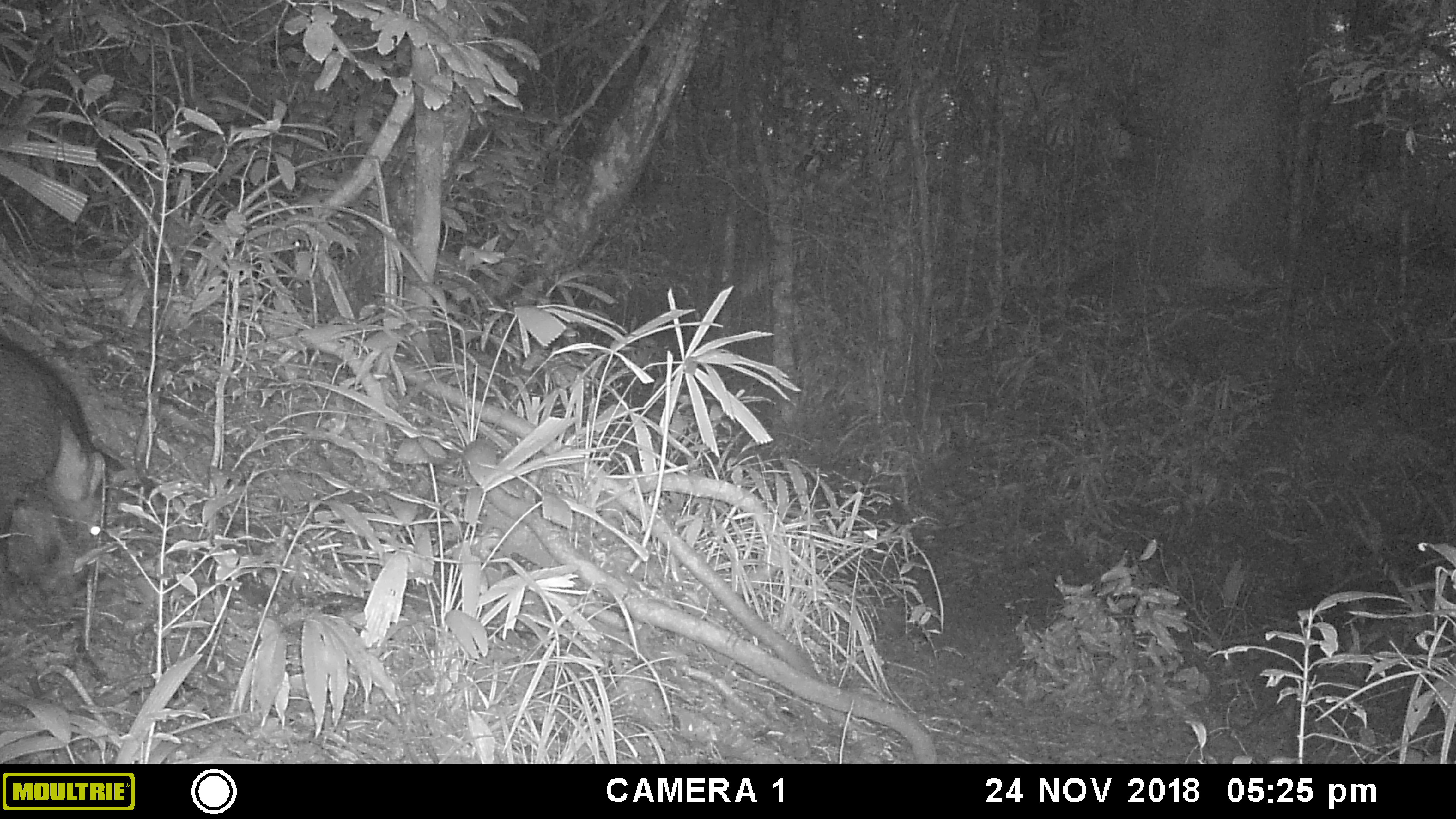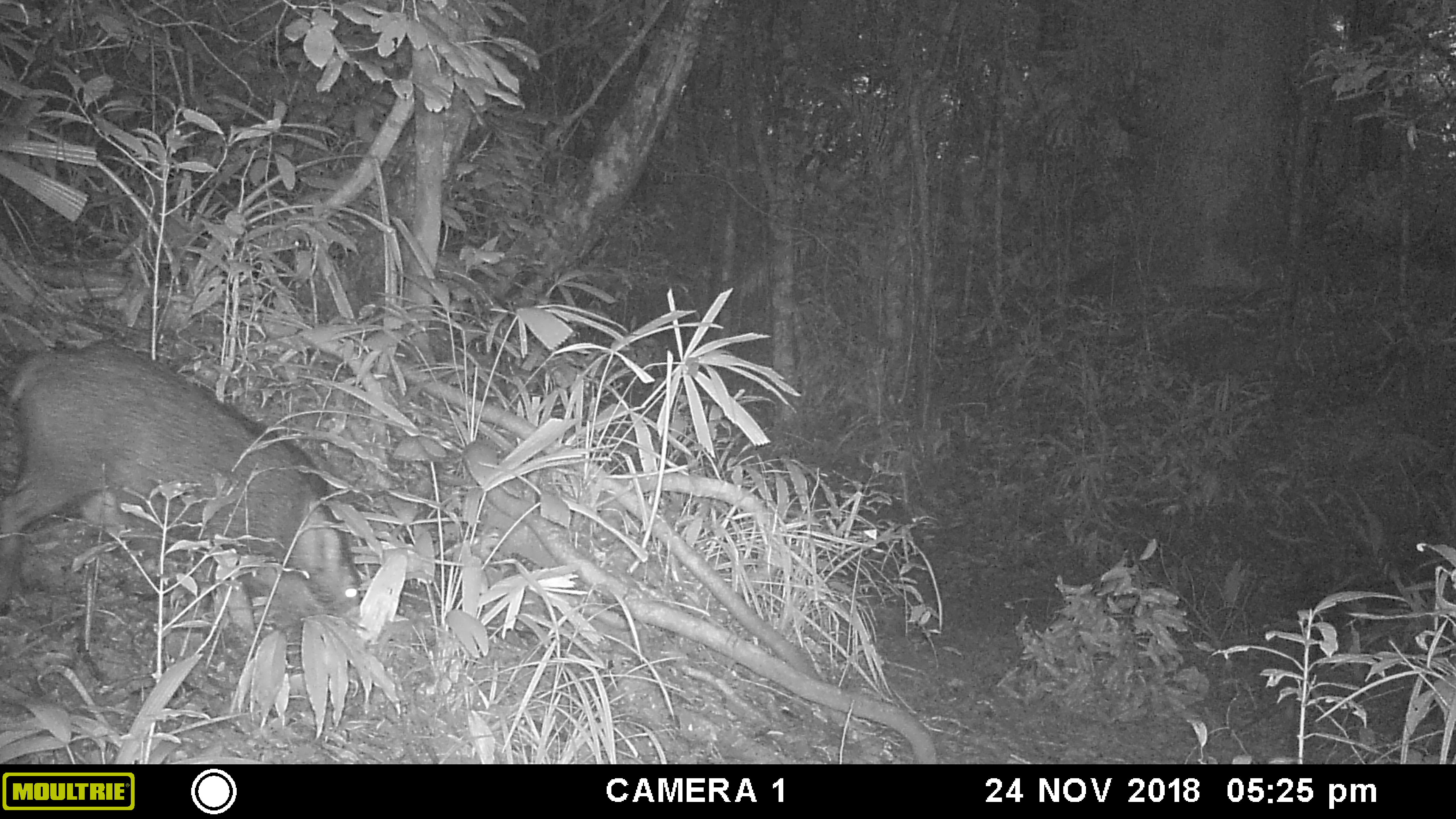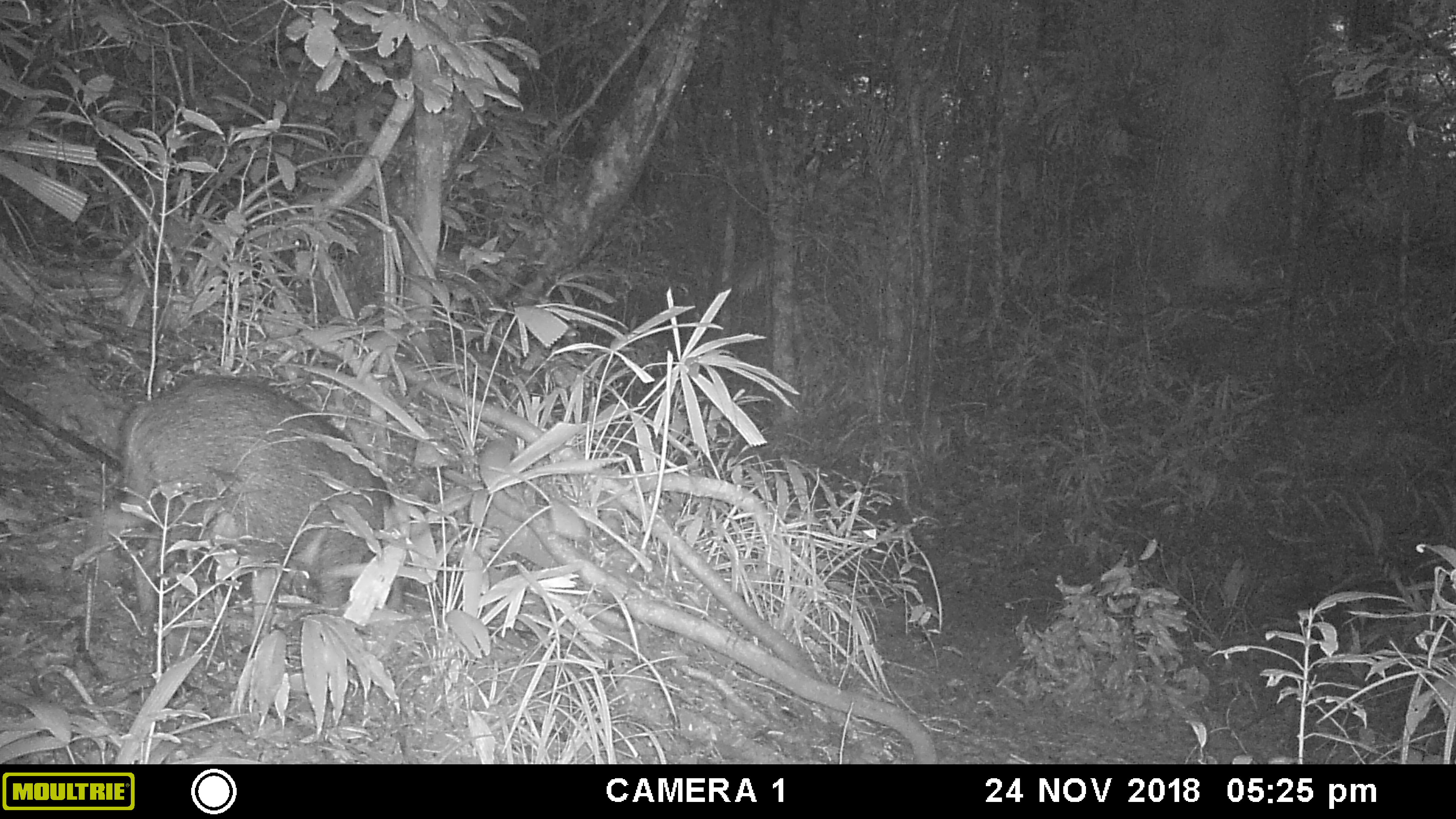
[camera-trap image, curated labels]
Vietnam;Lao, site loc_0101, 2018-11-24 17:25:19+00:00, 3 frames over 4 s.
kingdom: Animalia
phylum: Chordata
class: Mammalia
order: Artiodactyla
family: Suidae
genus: Sus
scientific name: Sus scrofa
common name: eurasian wild pig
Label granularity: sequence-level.